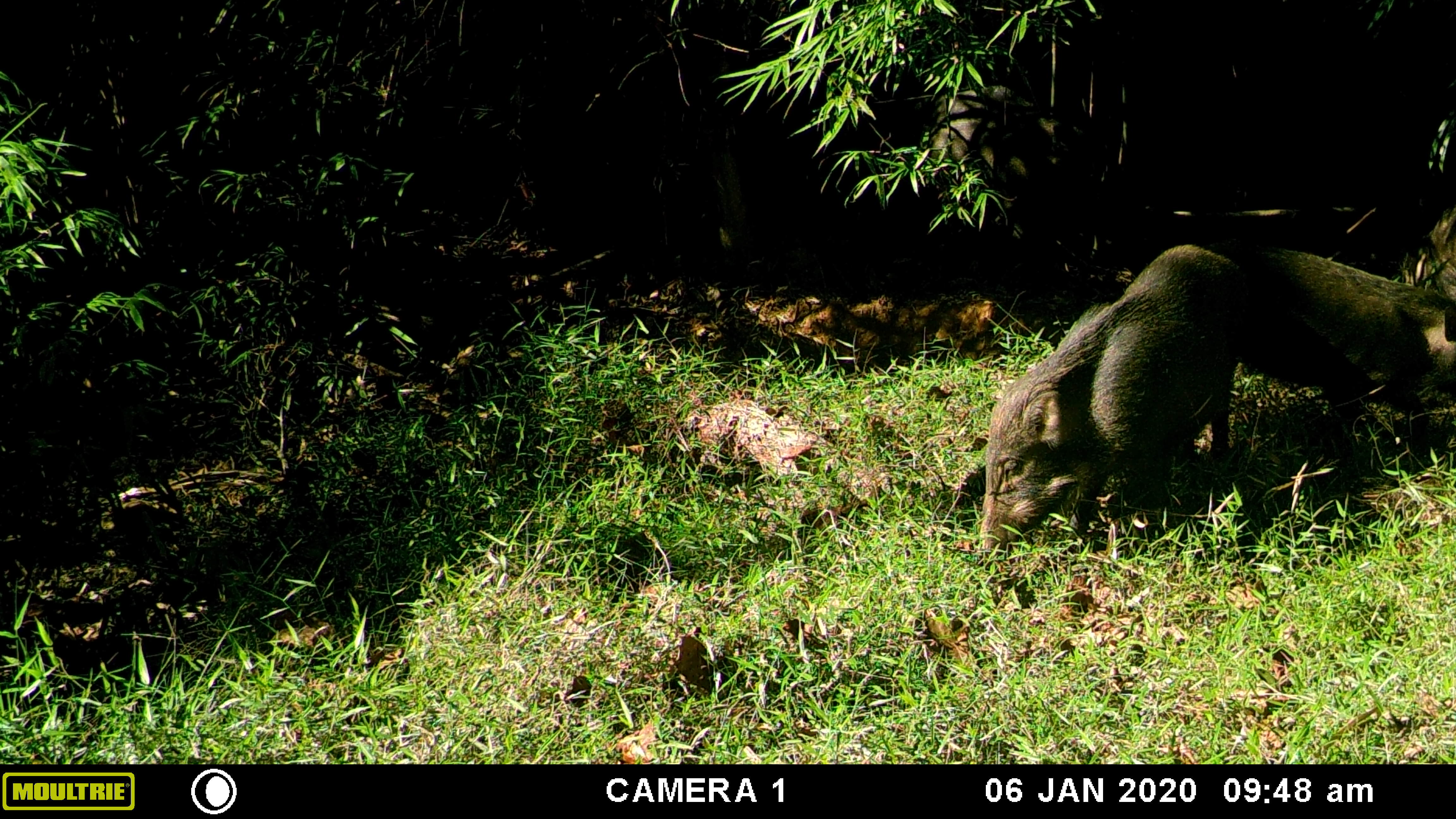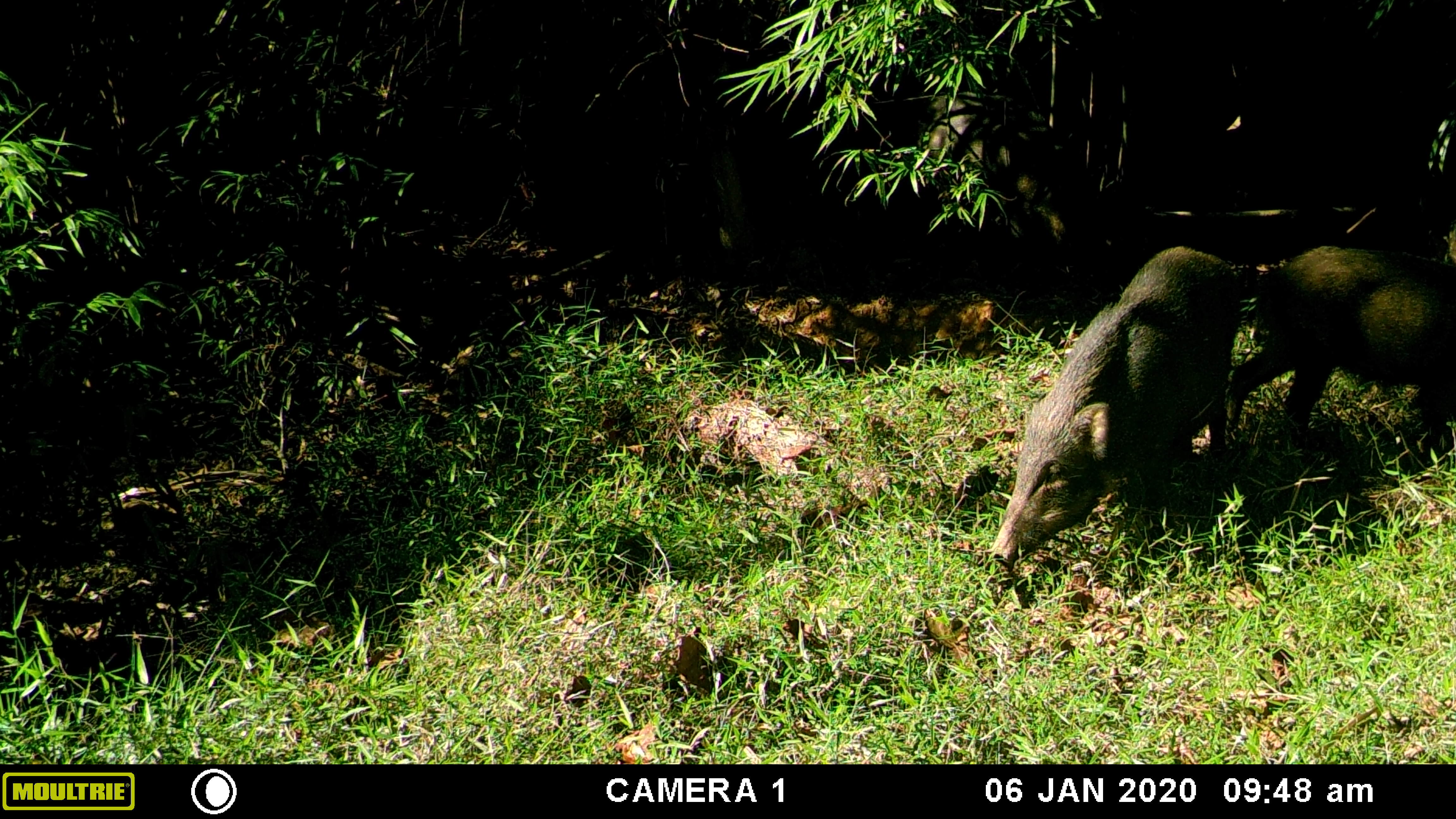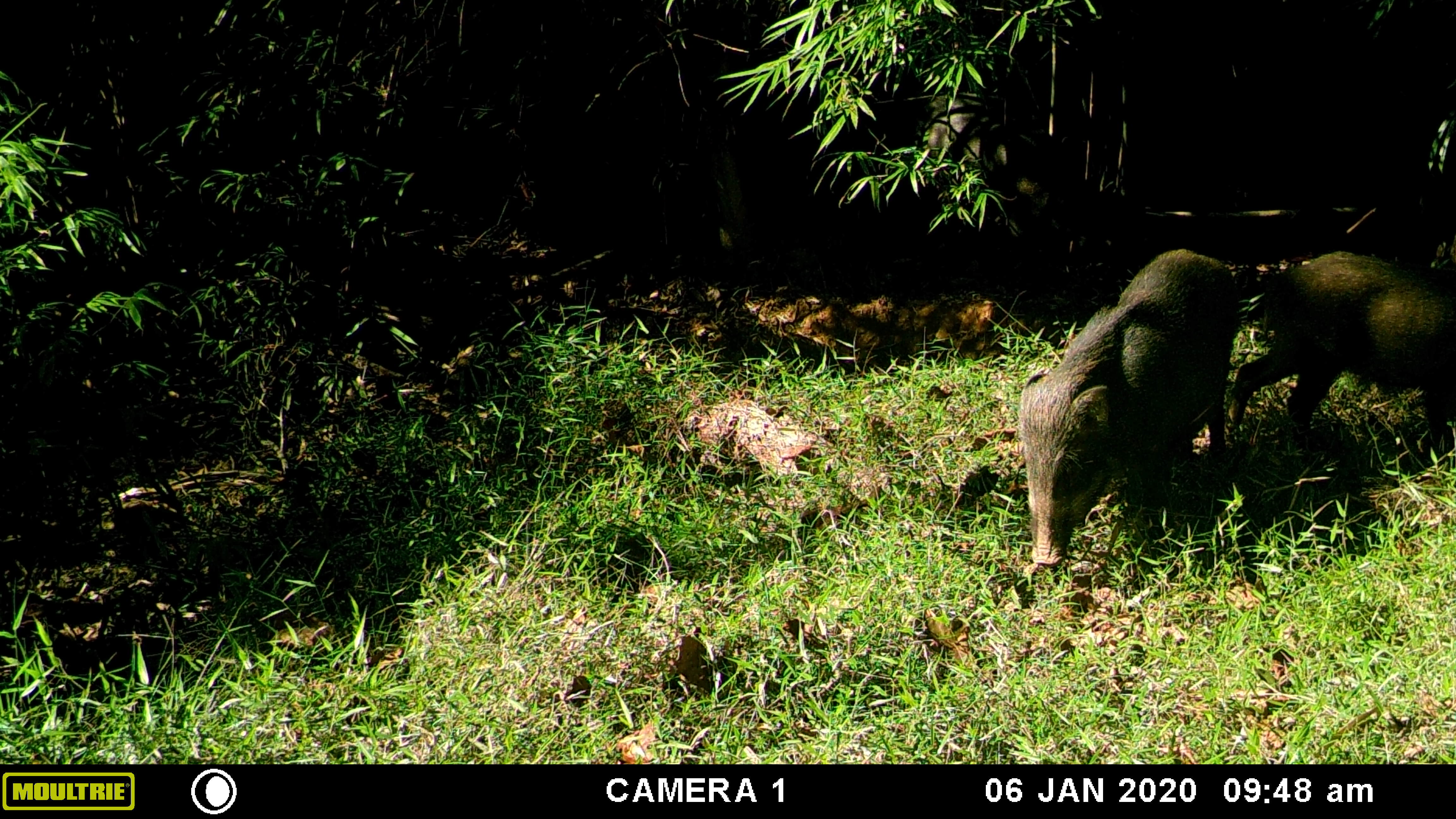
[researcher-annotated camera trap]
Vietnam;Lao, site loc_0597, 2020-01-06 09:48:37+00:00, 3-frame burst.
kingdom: Animalia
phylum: Chordata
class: Mammalia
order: Artiodactyla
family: Suidae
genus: Sus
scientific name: Sus scrofa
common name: eurasian wild pig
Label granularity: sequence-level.